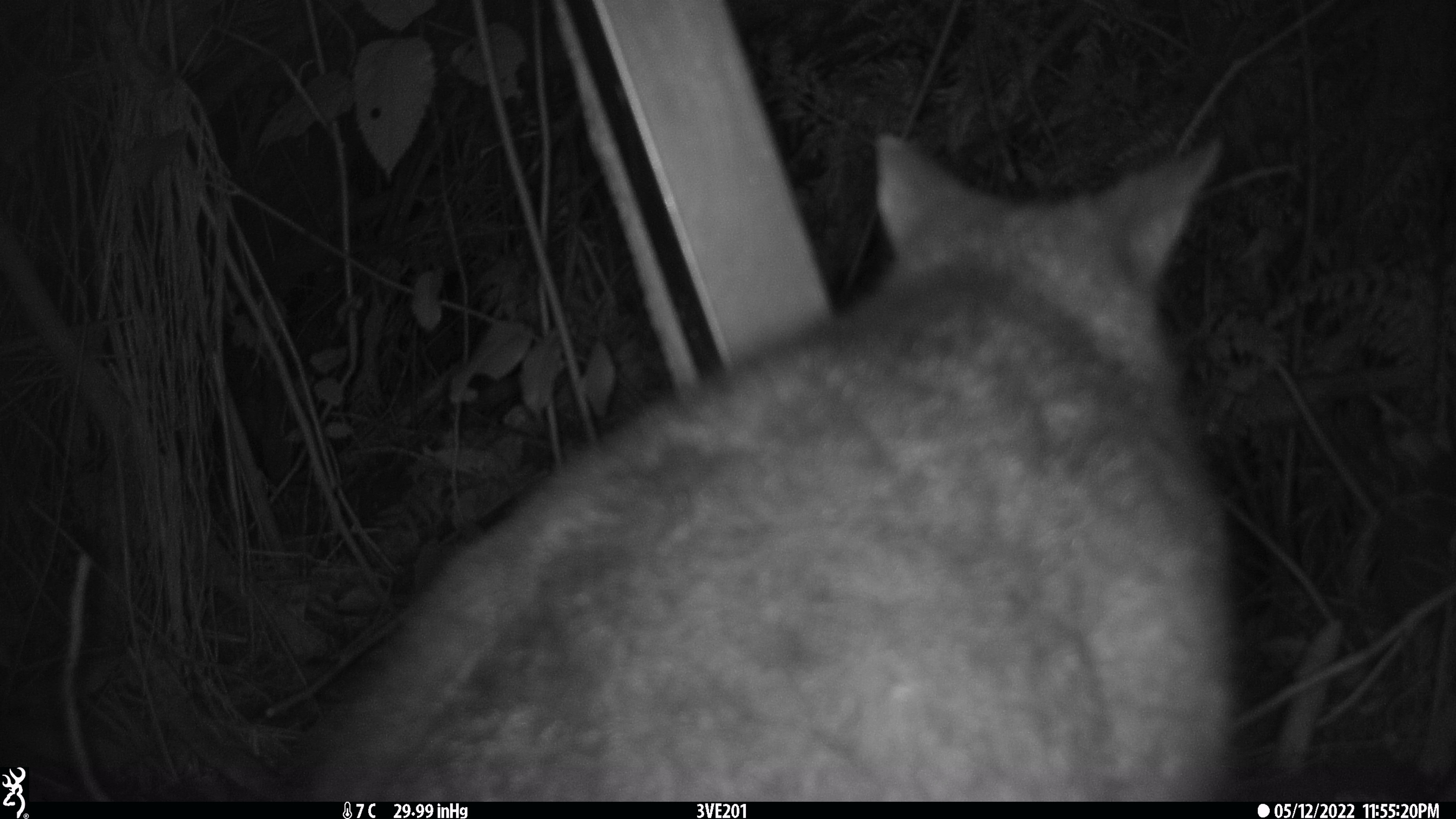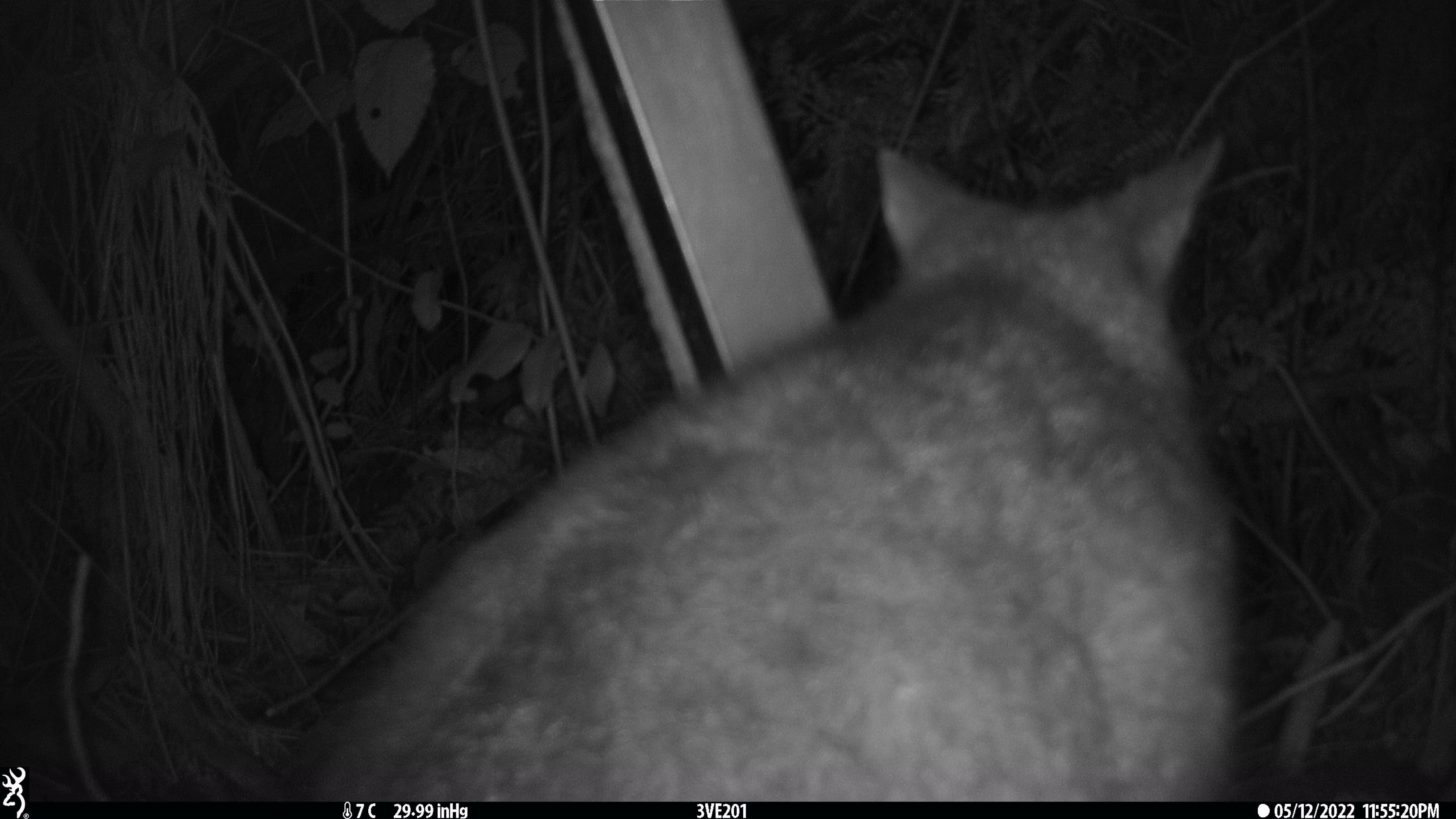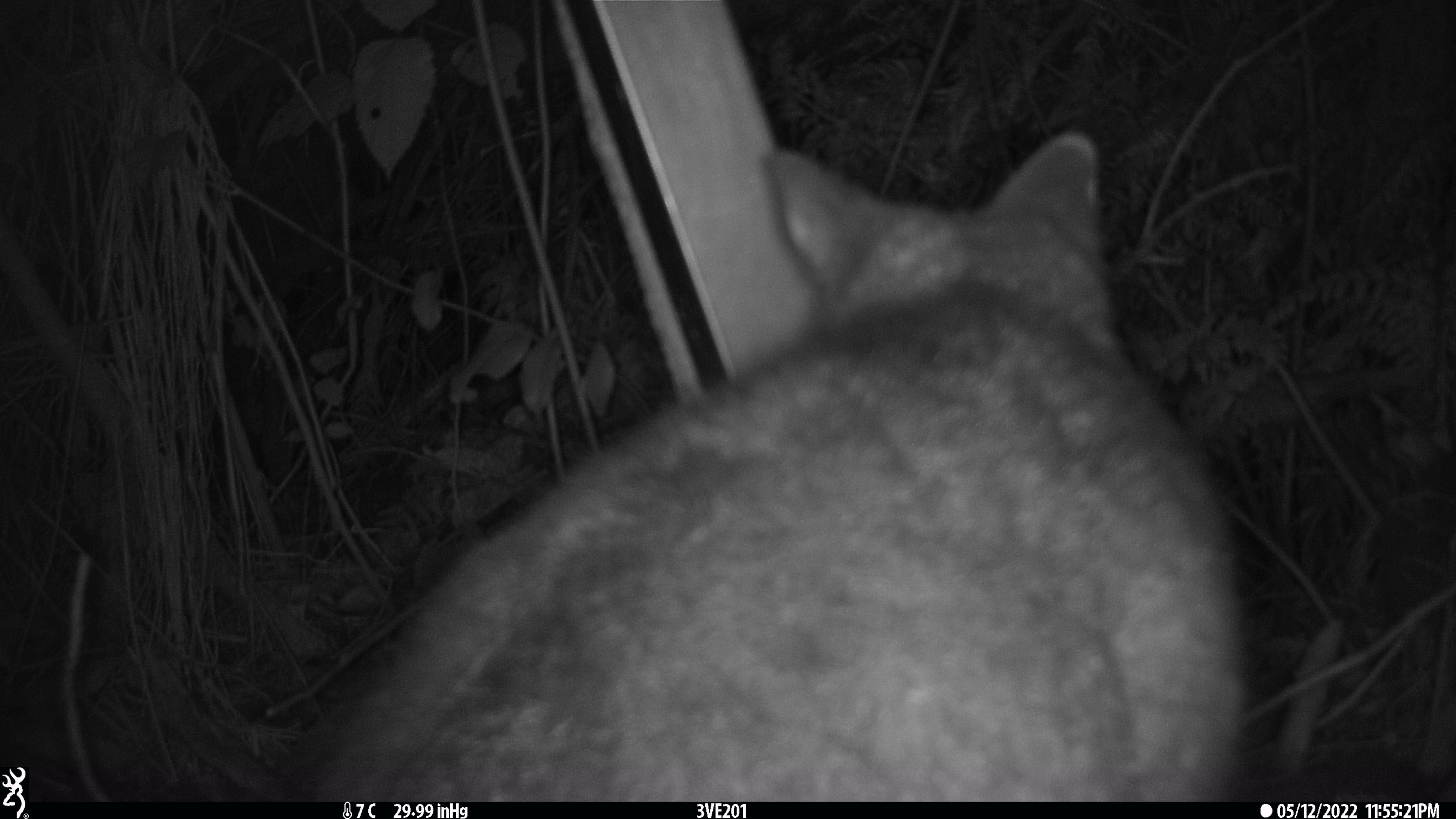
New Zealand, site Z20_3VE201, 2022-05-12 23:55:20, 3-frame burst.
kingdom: Animalia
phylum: Chordata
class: Mammalia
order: Diprotodontia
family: Phalangeridae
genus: Trichosurus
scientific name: Trichosurus vulpecula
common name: common brushtail possum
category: possum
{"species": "possum (common brushtail possum) (Trichosurus vulpecula)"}